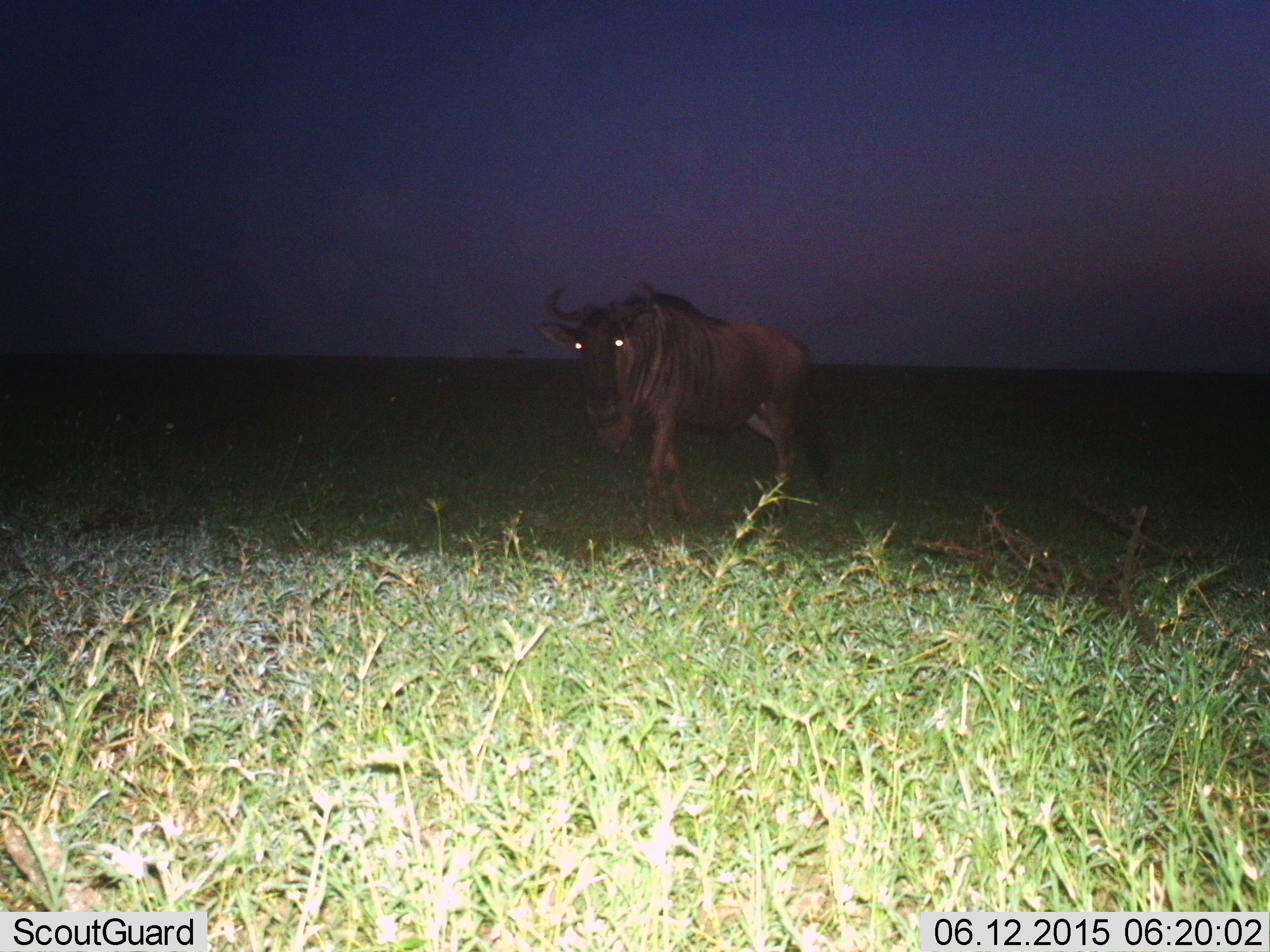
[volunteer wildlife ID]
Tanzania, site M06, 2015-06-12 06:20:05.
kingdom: Animalia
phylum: Chordata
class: Mammalia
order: Artiodactyla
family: Bovidae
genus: Connochaetes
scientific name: Connochaetes taurinus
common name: blue wildebeest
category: wildebeest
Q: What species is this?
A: Wildebeest (blue wildebeest) (Connochaetes taurinus).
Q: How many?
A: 1.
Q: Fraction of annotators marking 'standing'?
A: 50%.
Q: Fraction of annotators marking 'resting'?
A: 0%.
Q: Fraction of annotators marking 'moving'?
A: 70%.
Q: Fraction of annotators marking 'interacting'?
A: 0%.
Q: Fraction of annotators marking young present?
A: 0%.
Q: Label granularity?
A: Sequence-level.